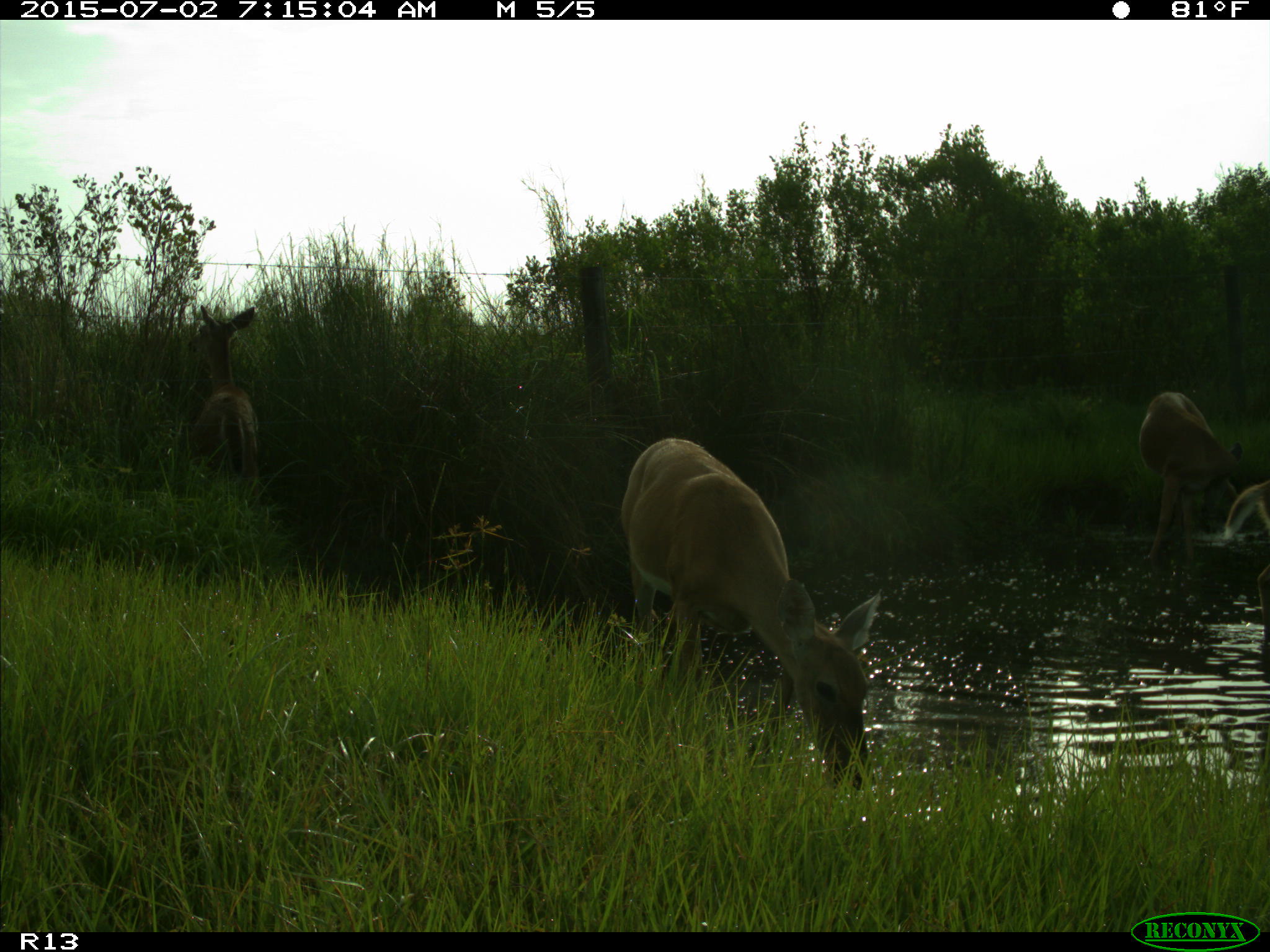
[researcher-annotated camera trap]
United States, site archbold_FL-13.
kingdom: Animalia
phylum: Chordata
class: Mammalia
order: Artiodactyla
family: Cervidae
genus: Odocoileus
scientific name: Odocoileus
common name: deer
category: unidentified deer